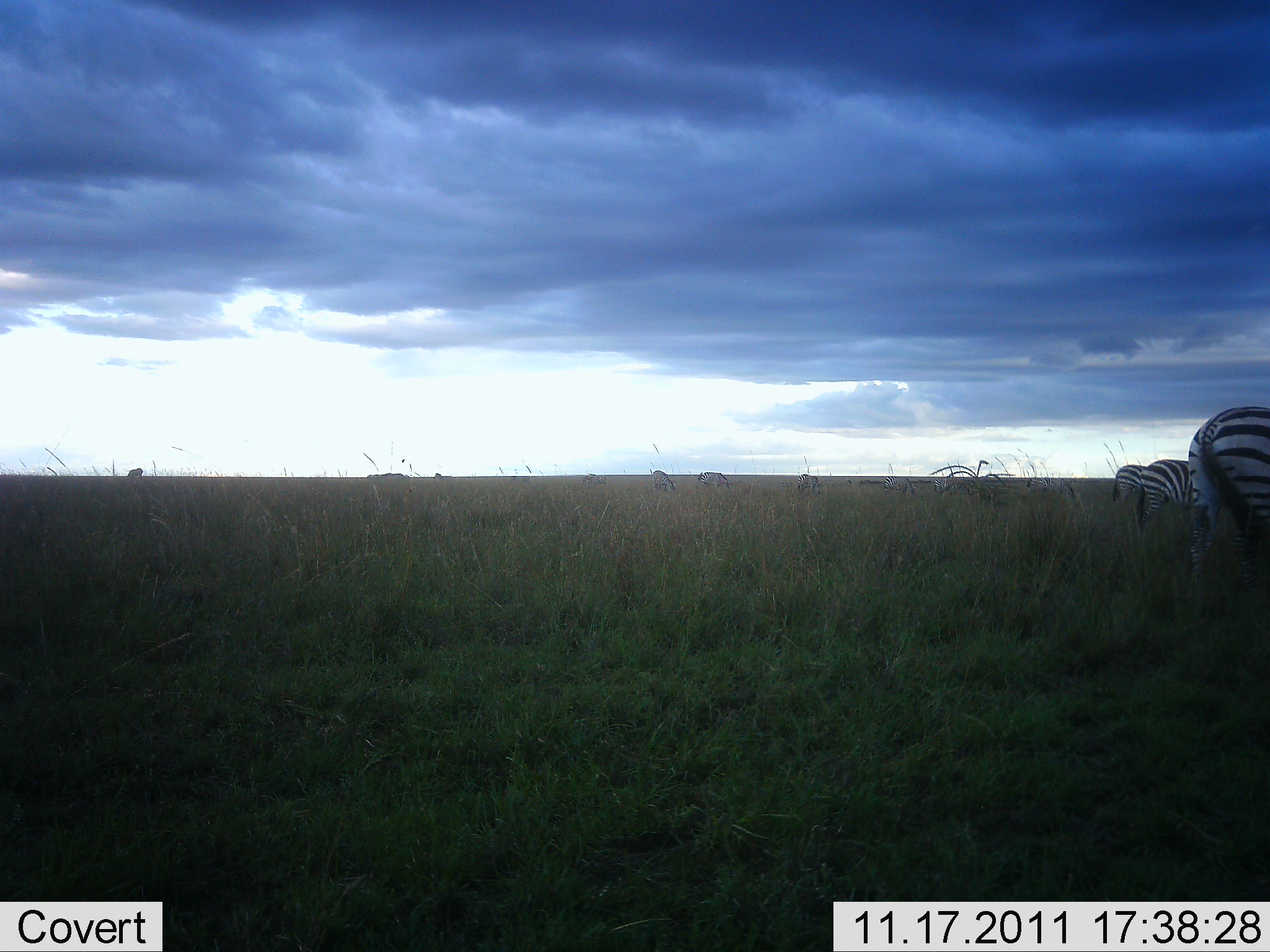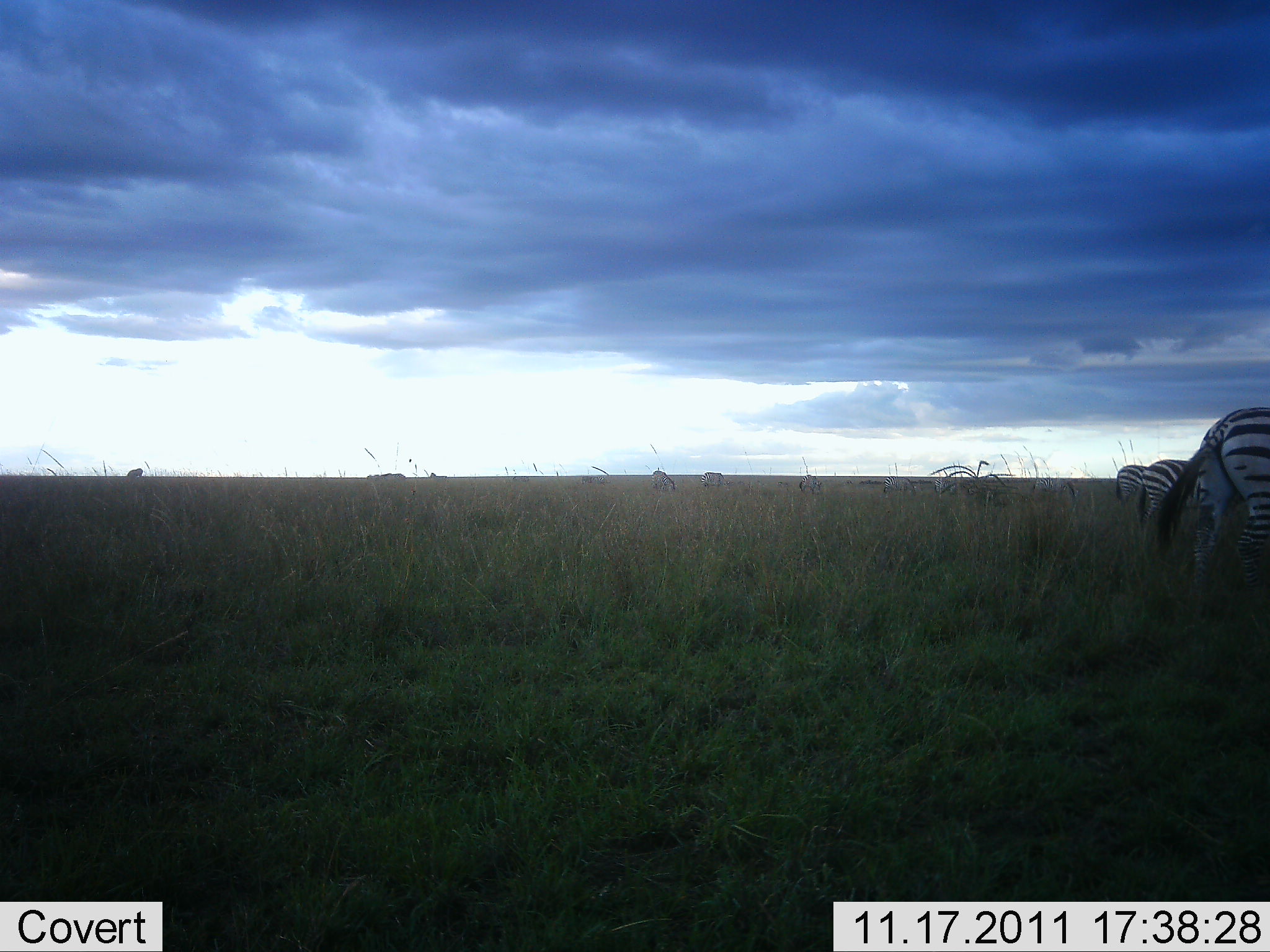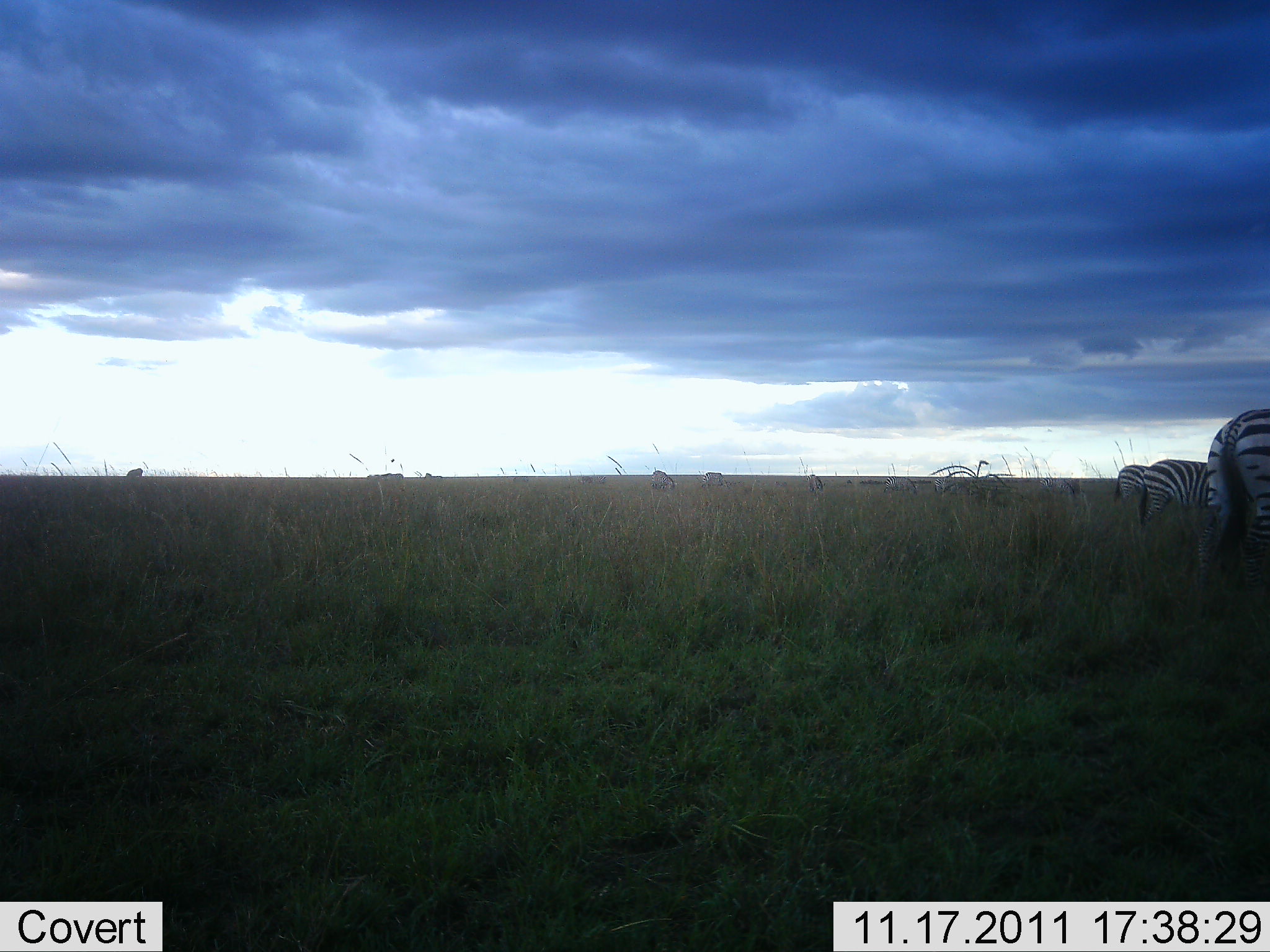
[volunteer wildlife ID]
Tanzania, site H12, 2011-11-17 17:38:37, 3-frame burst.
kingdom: Animalia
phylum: Chordata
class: Mammalia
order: Perissodactyla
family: Equidae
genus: Equus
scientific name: Equus quagga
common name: plains zebra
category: zebra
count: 3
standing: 40%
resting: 0%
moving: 27%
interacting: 0%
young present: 0%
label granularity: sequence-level